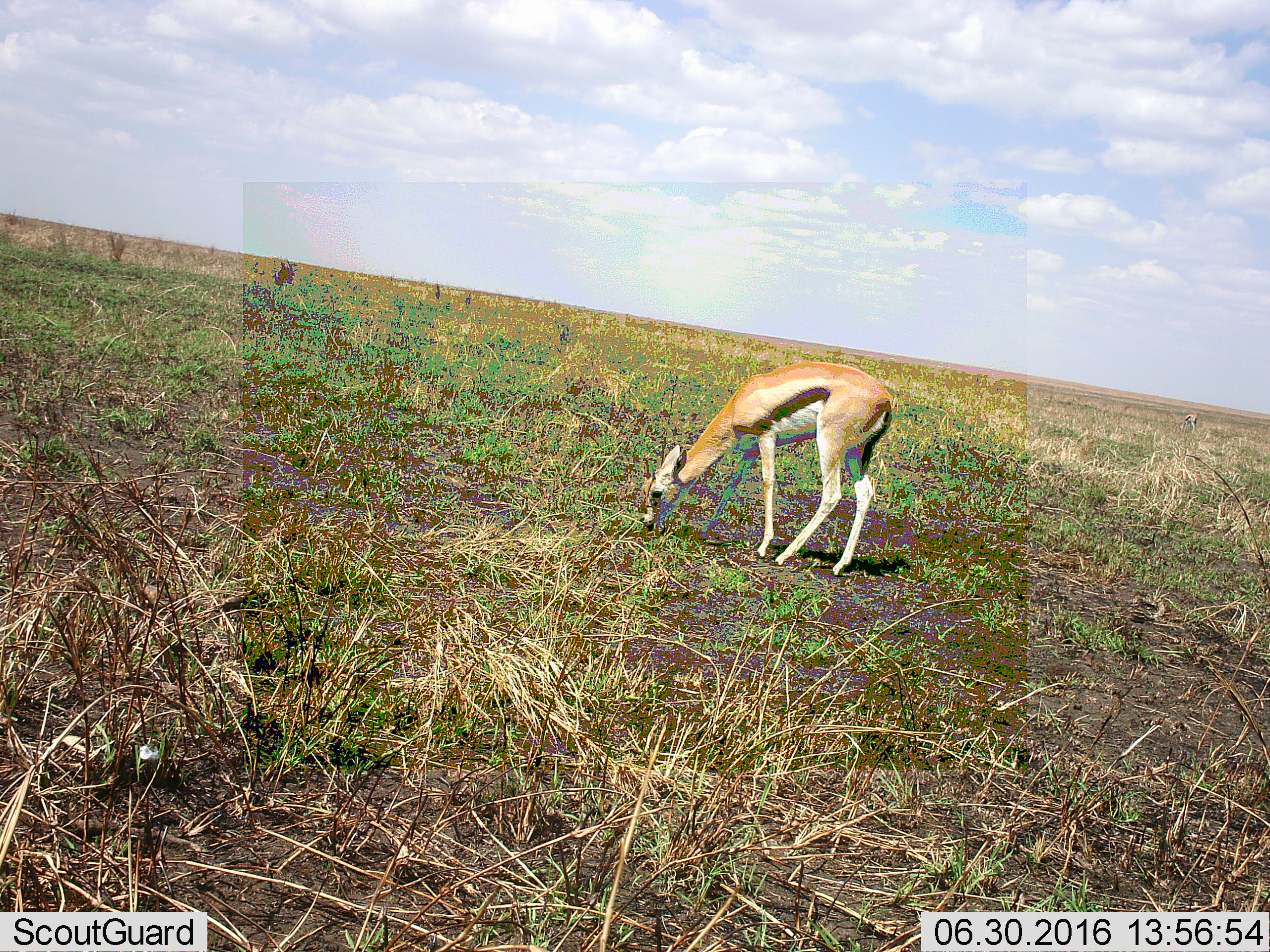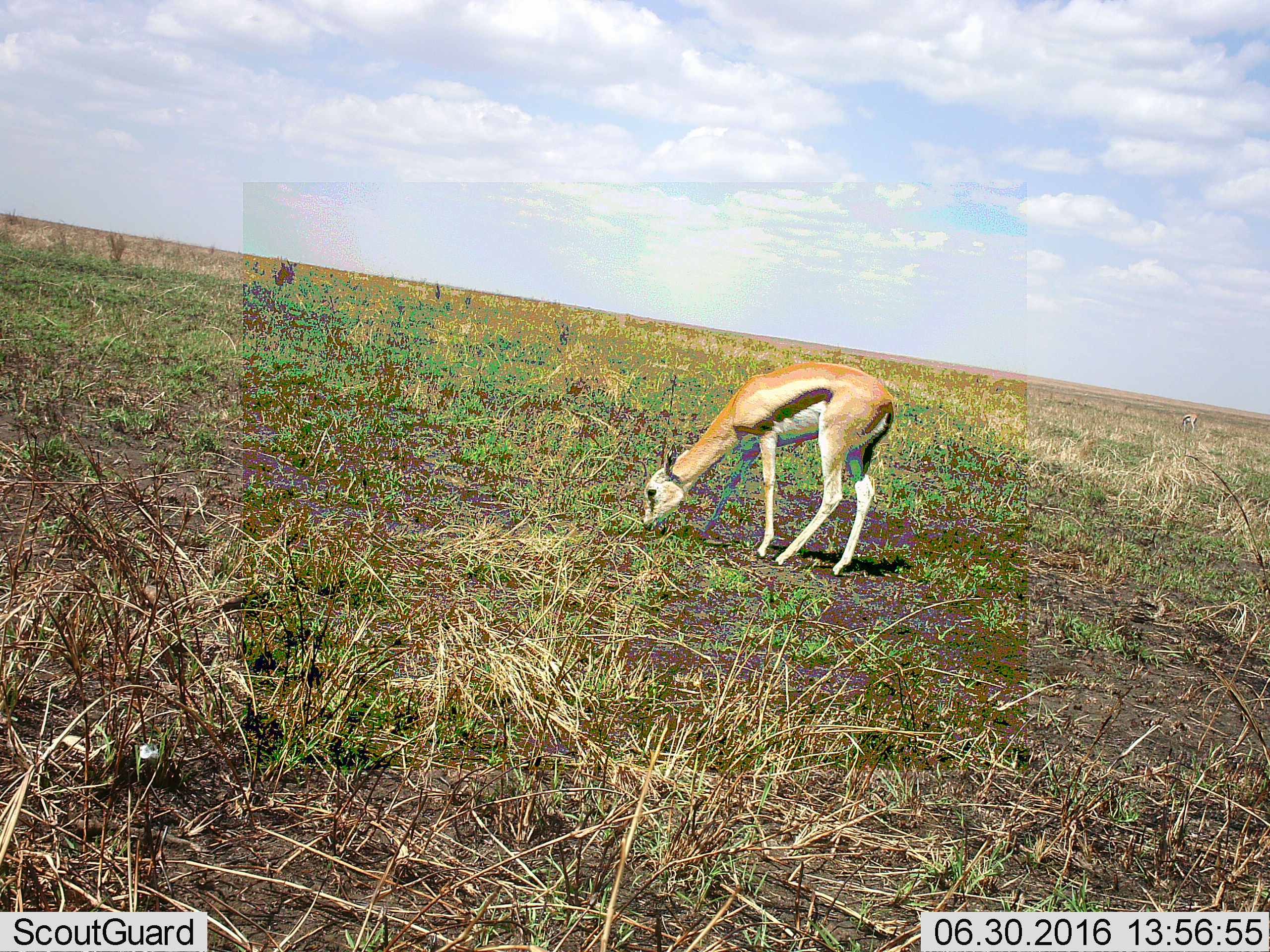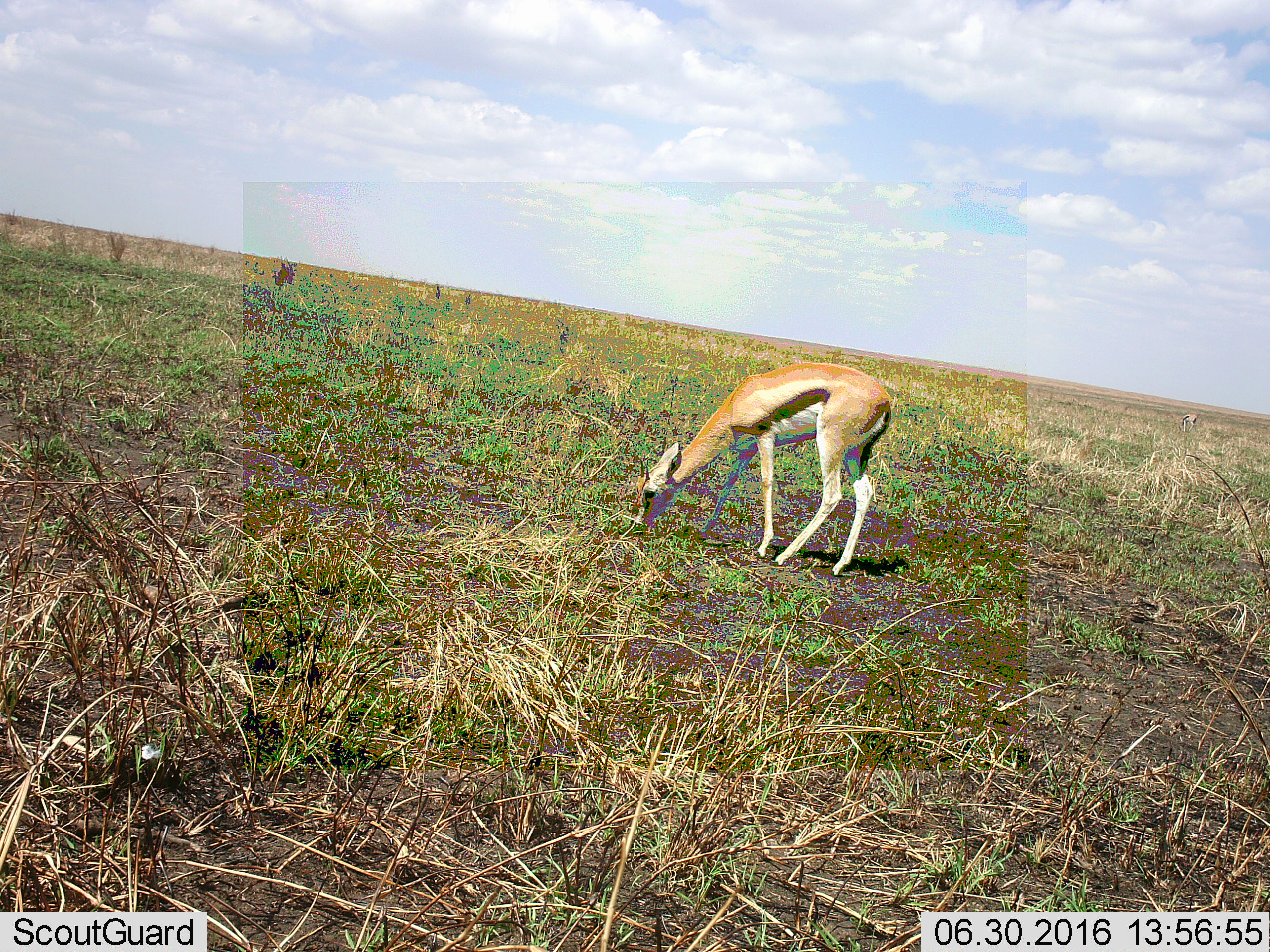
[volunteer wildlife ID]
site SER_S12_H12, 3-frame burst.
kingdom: Animalia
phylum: Chordata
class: Mammalia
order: Artiodactyla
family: Bovidae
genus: Eudorcas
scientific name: Eudorcas thomsonii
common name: thomson's gazelle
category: gazellethomsons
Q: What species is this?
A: Gazellethomsons (thomson's gazelle) (Eudorcas thomsonii).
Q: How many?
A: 1.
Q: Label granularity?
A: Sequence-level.